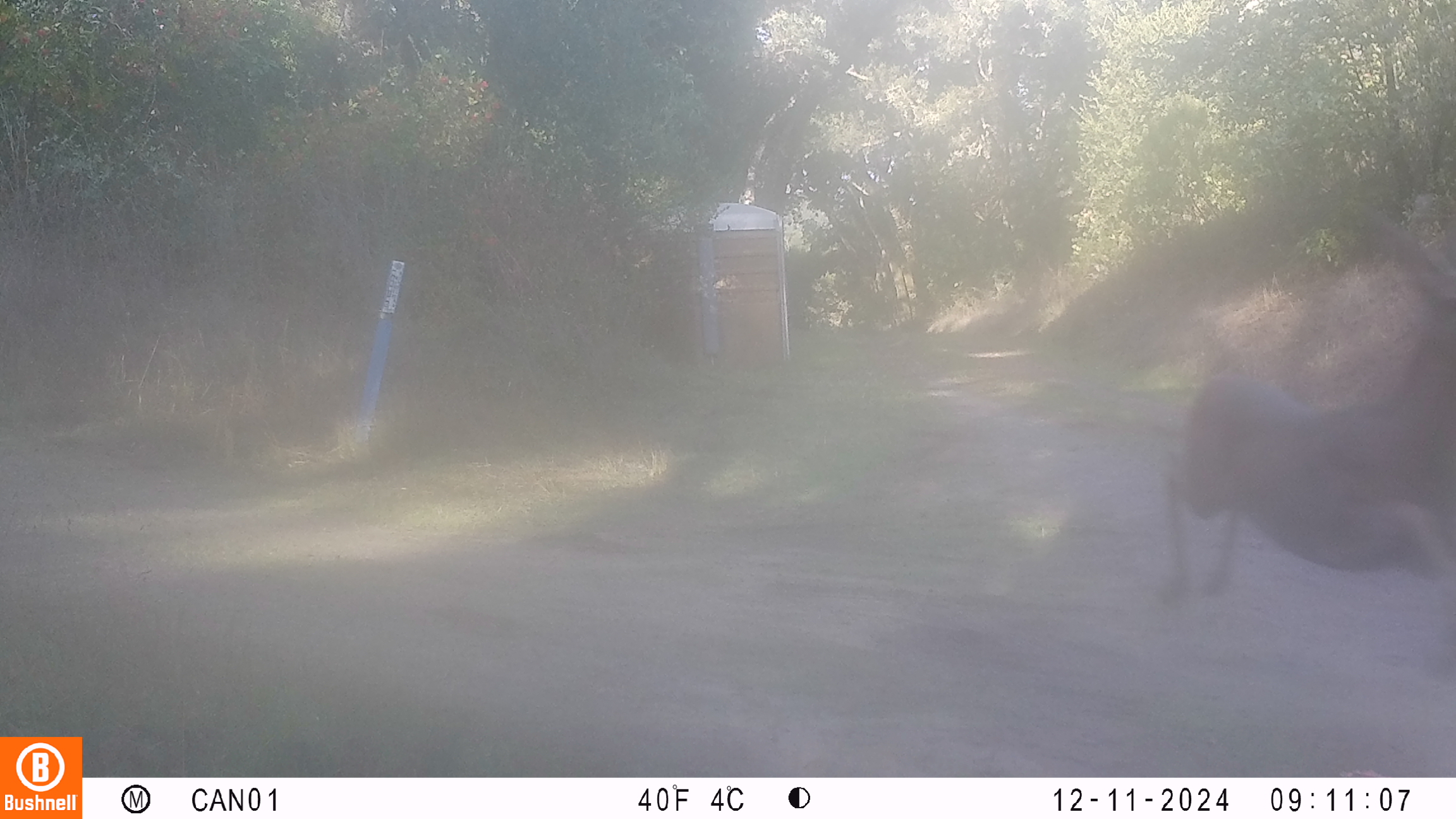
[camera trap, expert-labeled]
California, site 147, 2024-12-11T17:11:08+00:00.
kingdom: Animalia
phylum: Chordata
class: Mammalia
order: Artiodactyla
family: Cervidae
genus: Odocoileus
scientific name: Odocoileus hemionus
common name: mule deer